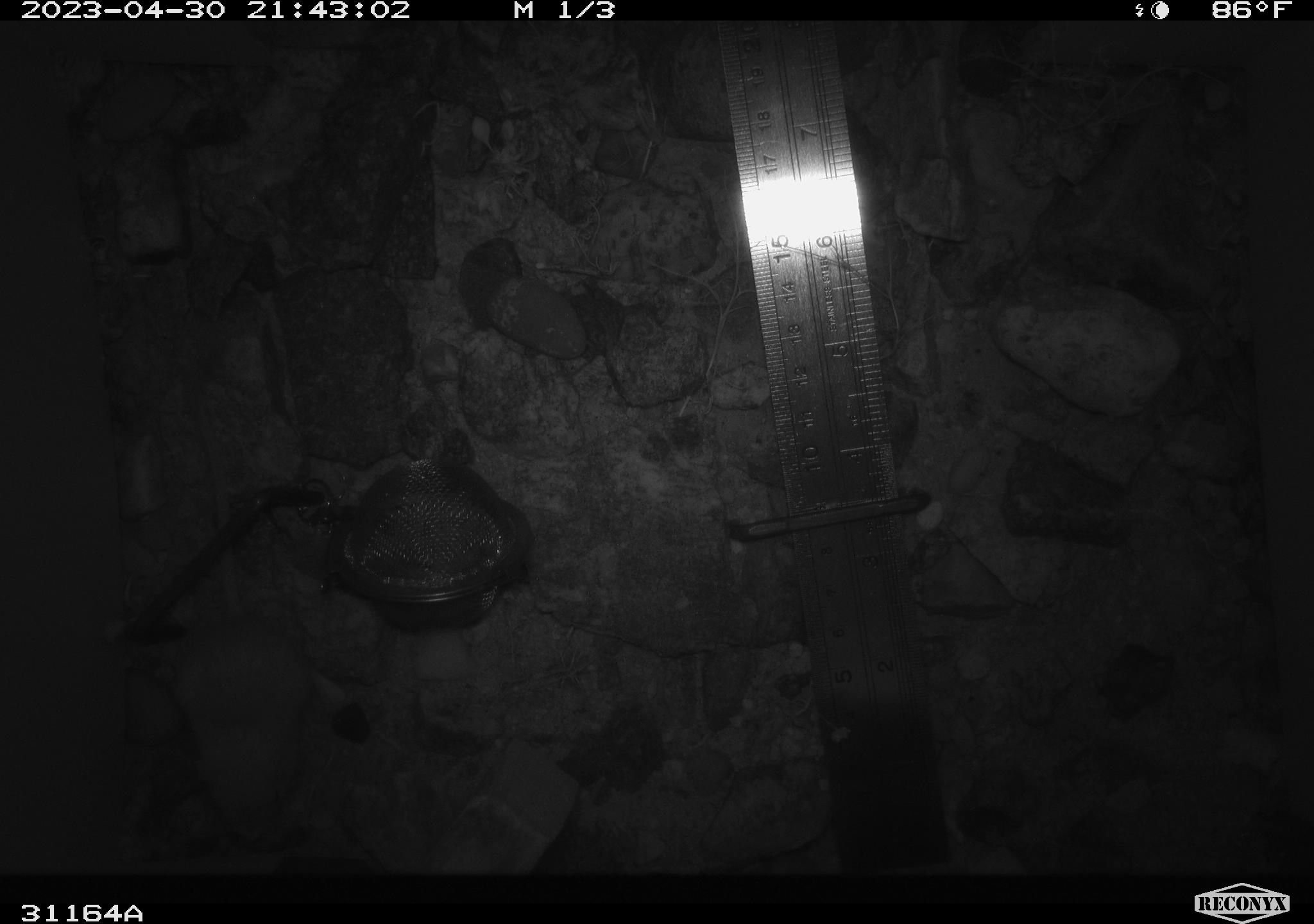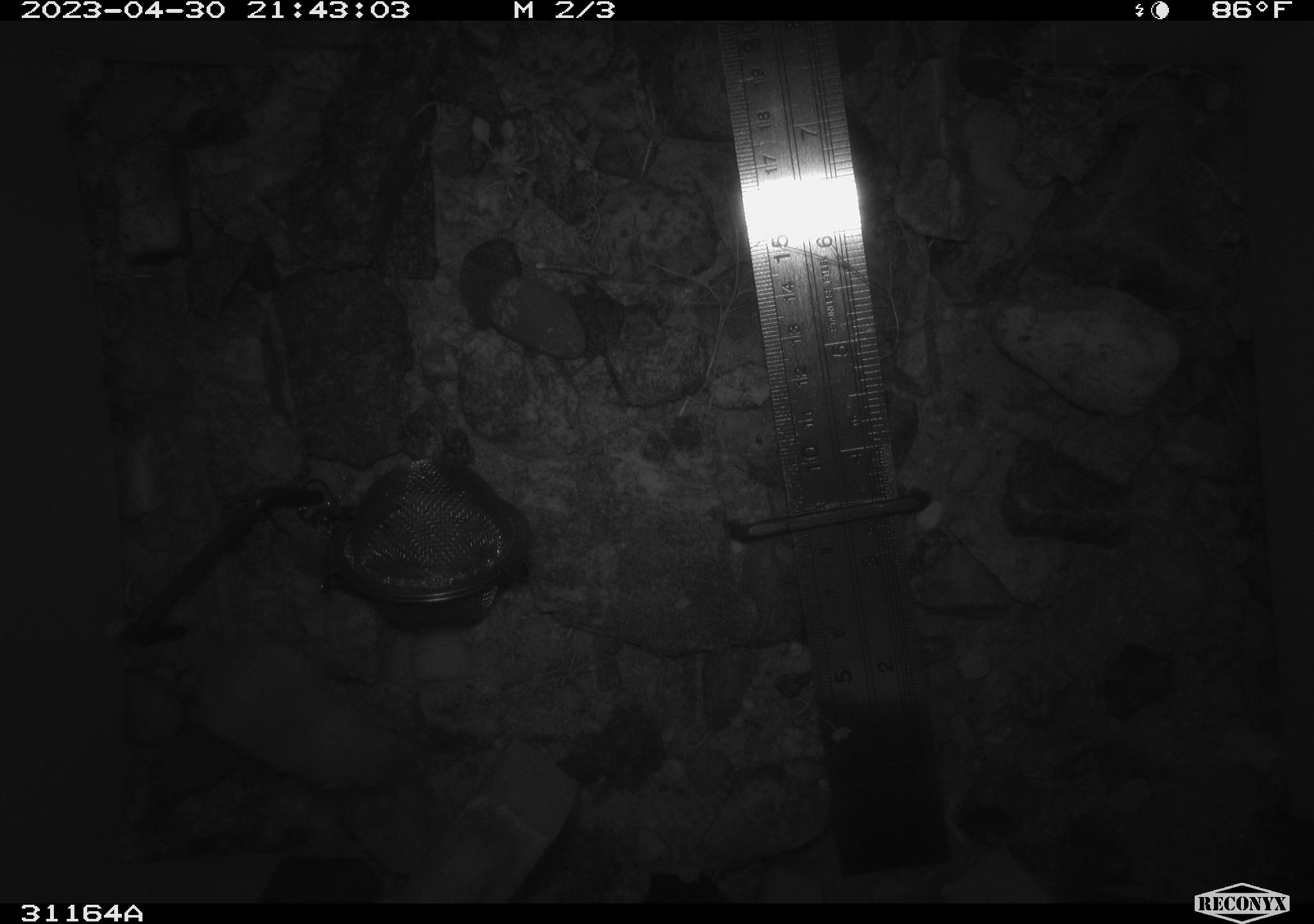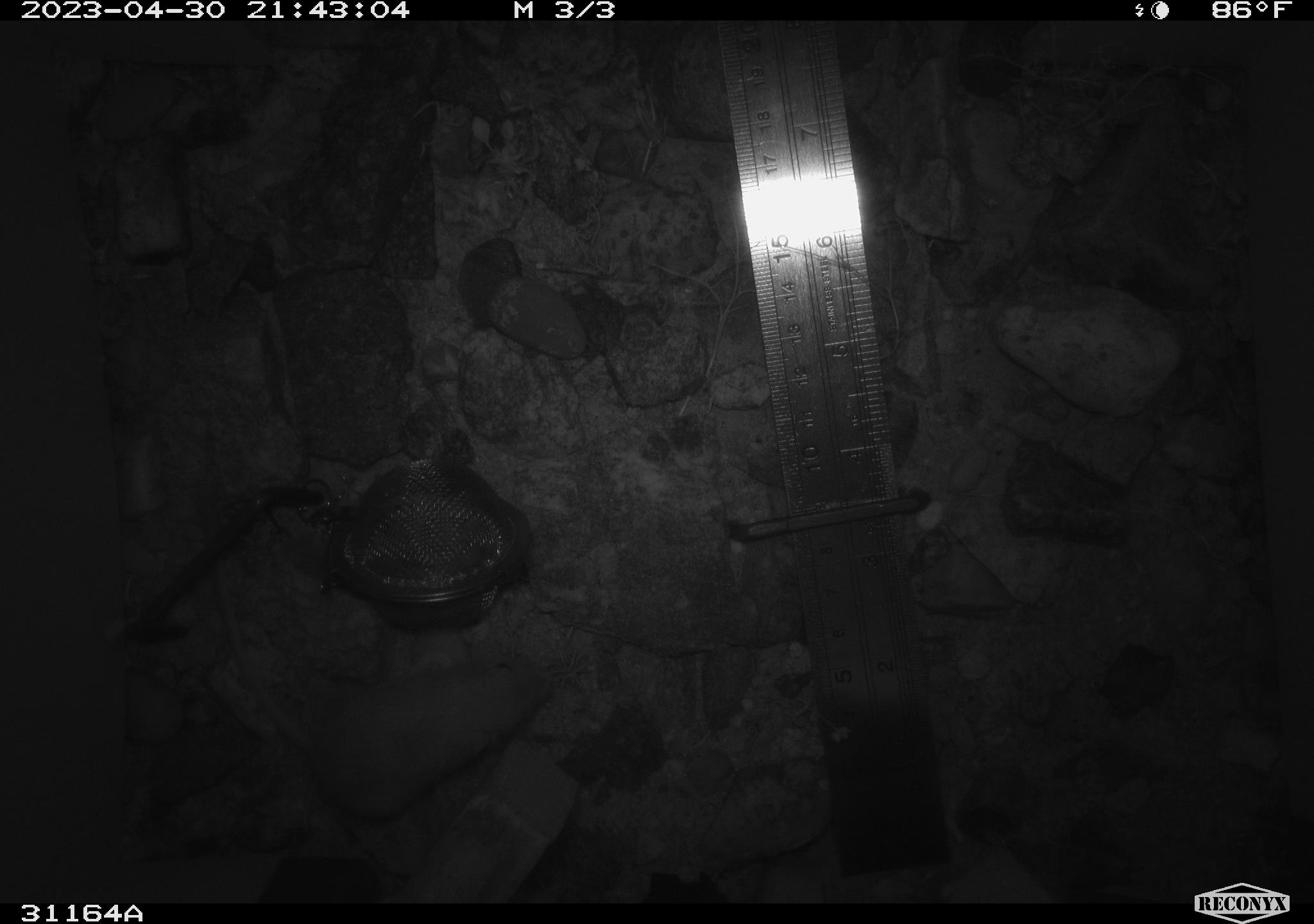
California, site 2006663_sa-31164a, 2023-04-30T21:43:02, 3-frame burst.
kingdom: Animalia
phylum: Chordata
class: Mammalia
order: Rodentia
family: Heteromyidae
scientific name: Heteromyidae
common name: kangaroo rats and pocket mice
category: heteromyidae family